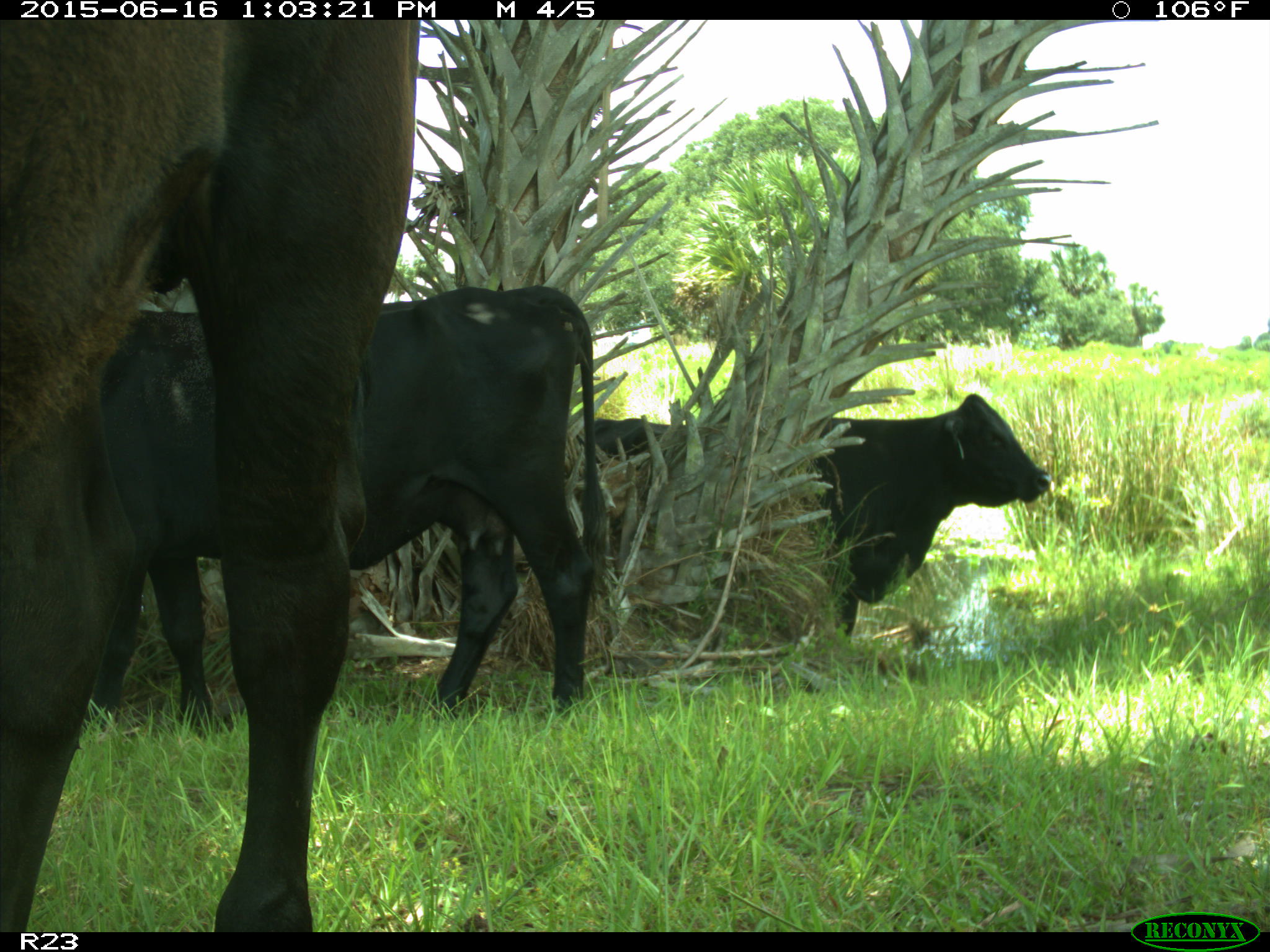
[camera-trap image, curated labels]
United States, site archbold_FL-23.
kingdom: Animalia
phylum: Chordata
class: Mammalia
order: Artiodactyla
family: Bovidae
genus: Bos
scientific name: Bos taurus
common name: domestic cow